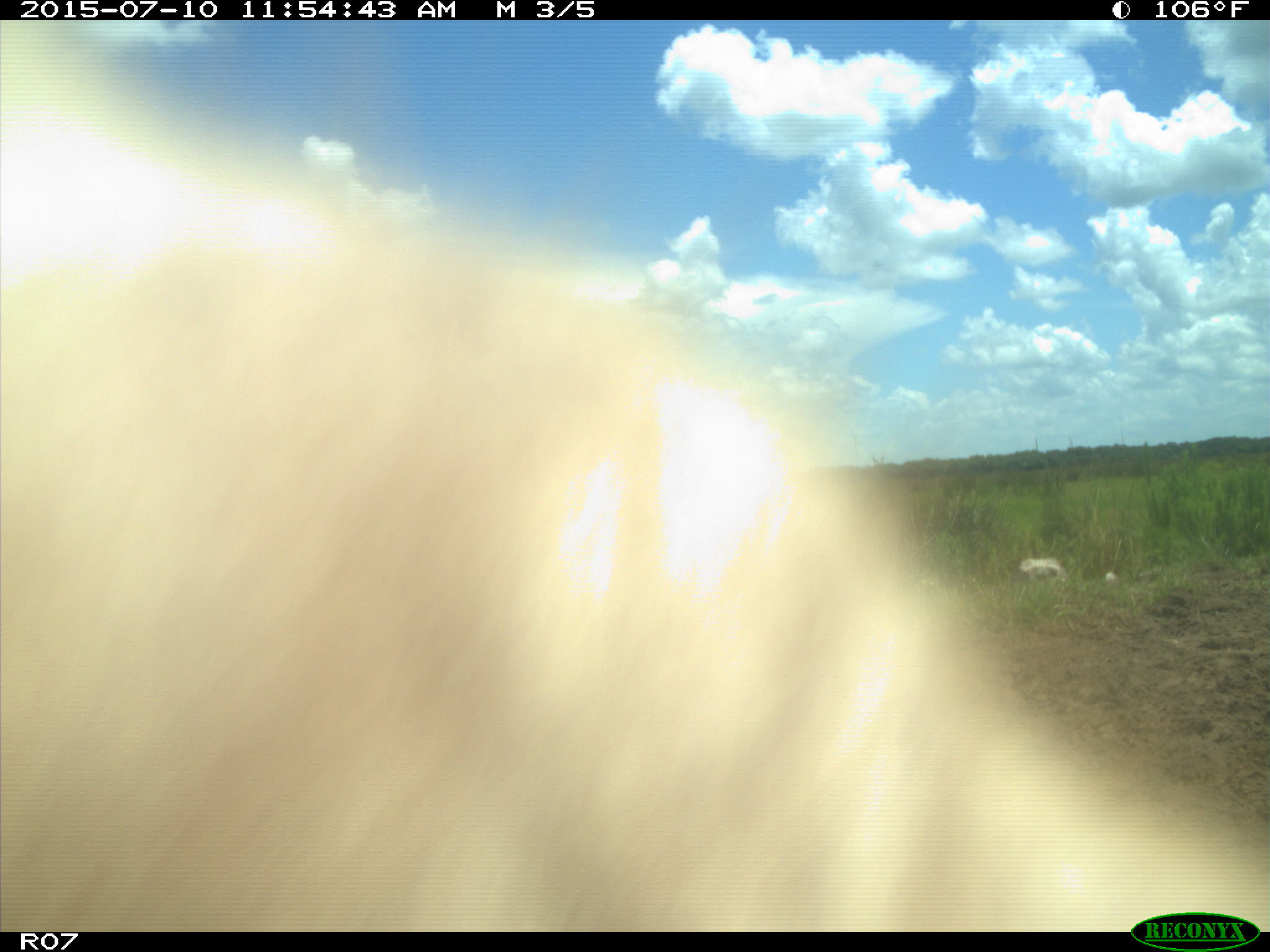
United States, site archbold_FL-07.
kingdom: Animalia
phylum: Chordata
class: Mammalia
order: Artiodactyla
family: Bovidae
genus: Bos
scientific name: Bos taurus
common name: domestic cow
Bos taurus (domestic cow).